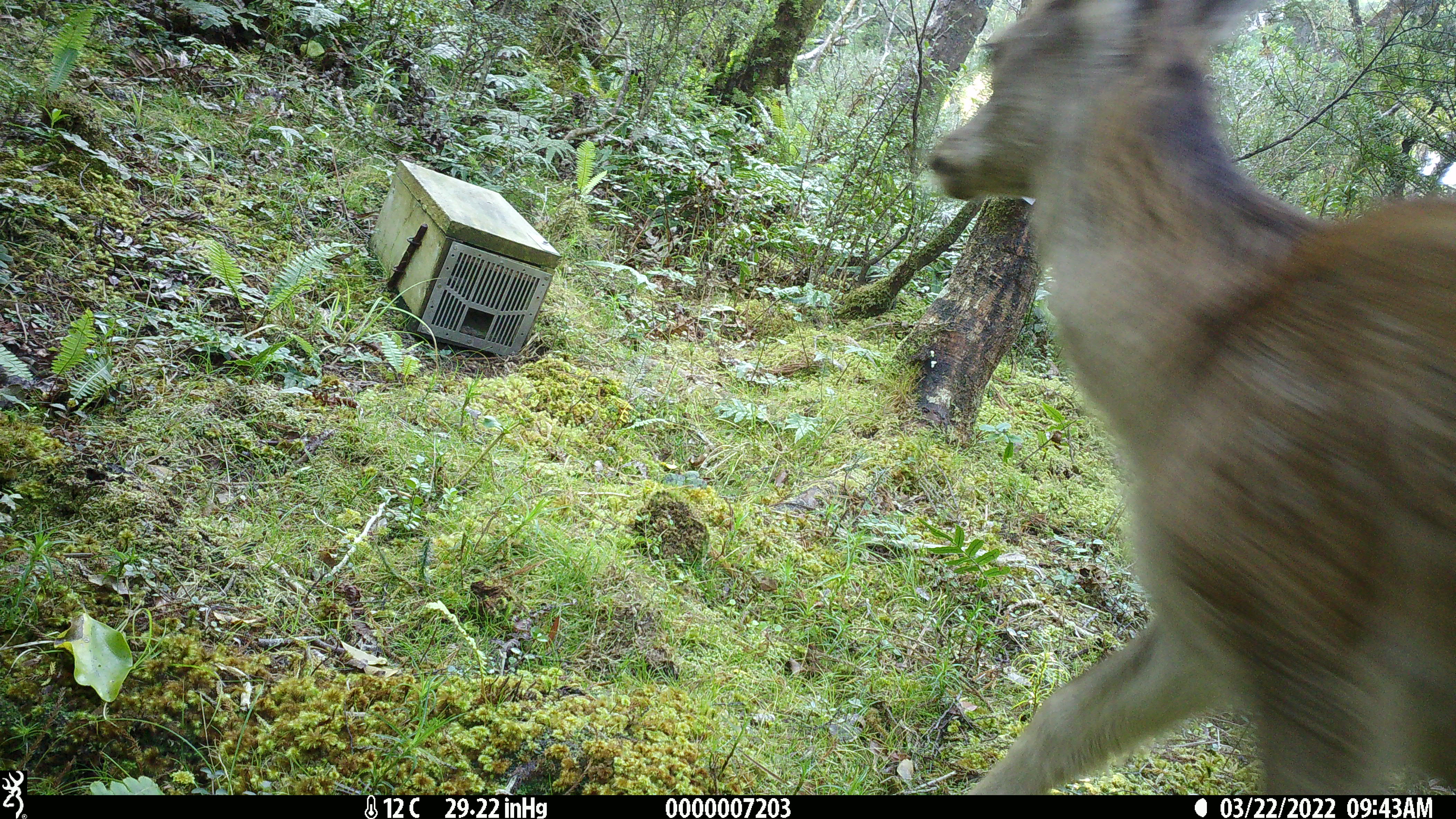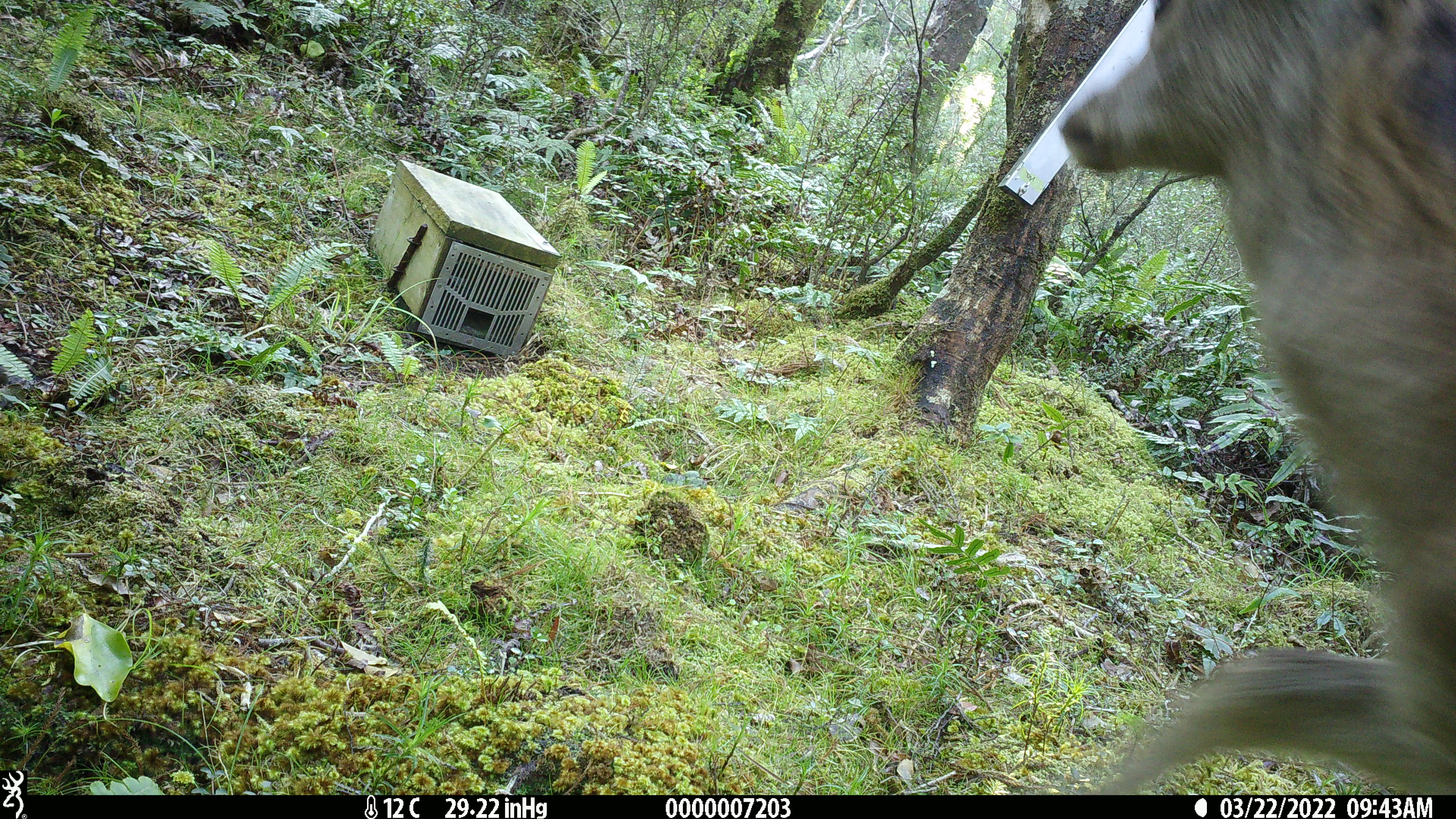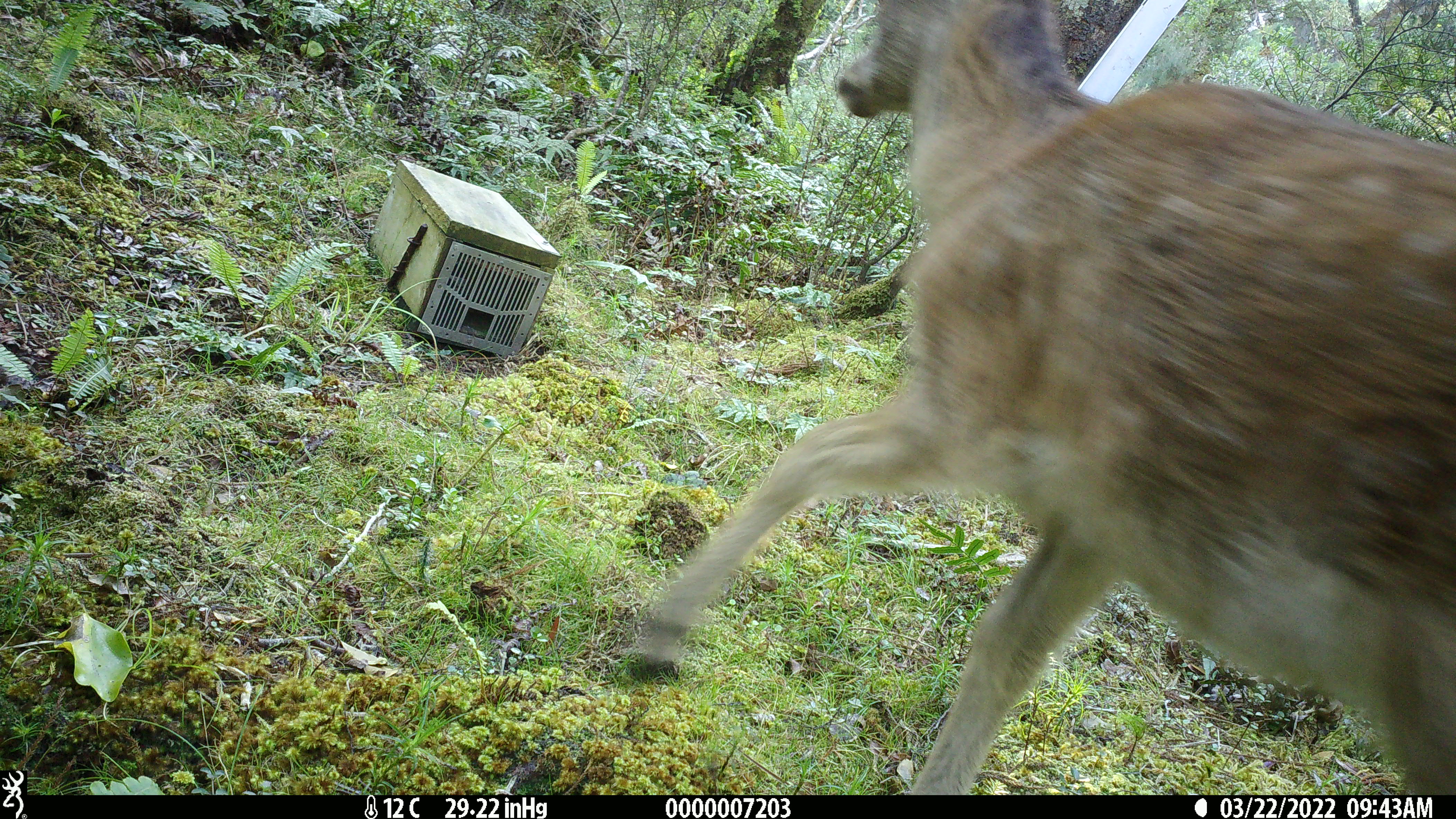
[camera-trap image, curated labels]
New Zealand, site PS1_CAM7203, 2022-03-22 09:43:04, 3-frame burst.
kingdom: Animalia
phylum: Chordata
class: Mammalia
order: Artiodactyla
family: Cervidae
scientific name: Cervidae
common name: deer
Deer (Cervidae).